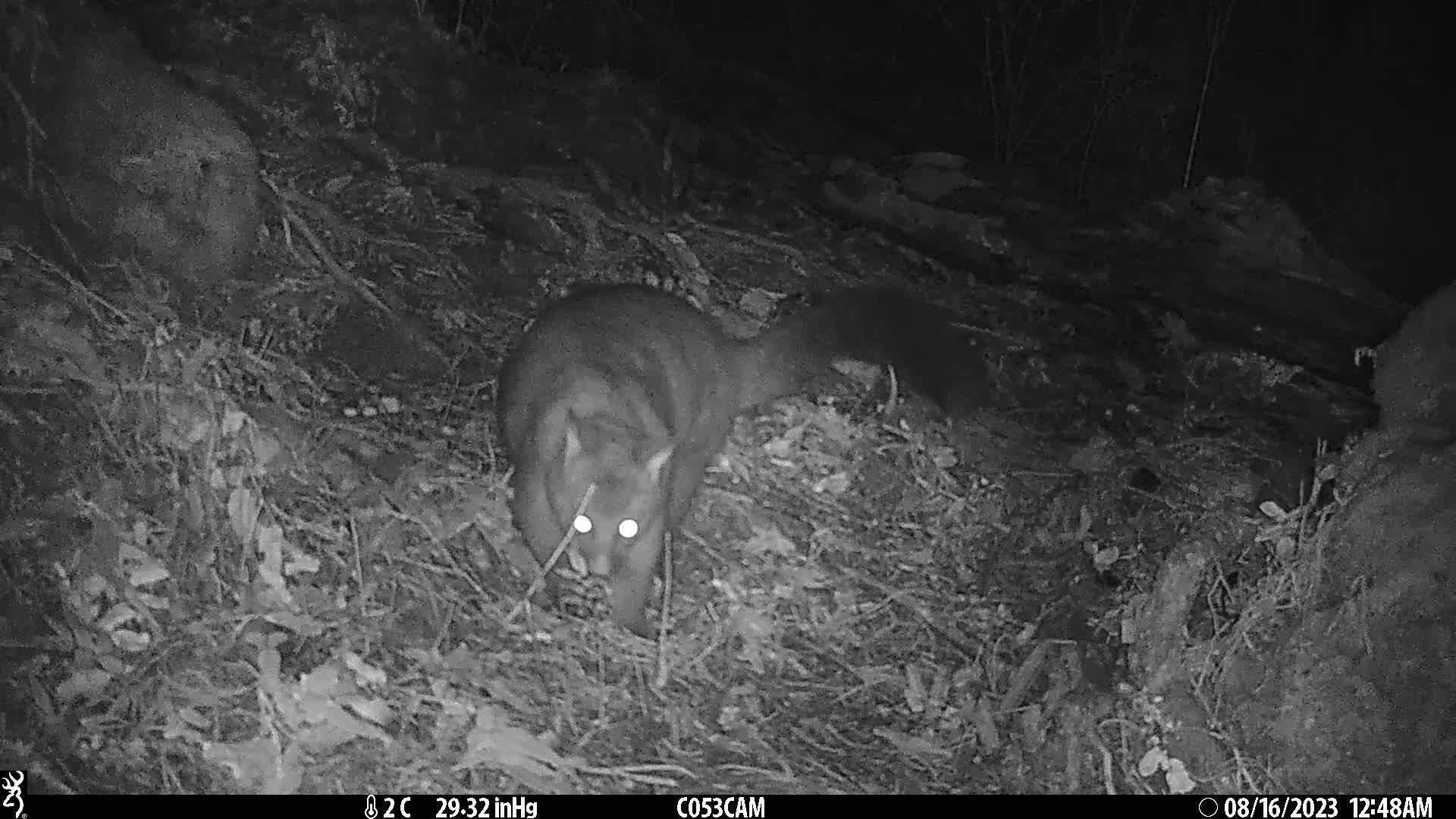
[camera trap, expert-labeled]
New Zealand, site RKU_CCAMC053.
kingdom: Animalia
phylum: Chordata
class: Mammalia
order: Diprotodontia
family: Phalangeridae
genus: Trichosurus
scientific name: Trichosurus vulpecula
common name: common brushtail possum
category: possum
Possum (common brushtail possum) (Trichosurus vulpecula).